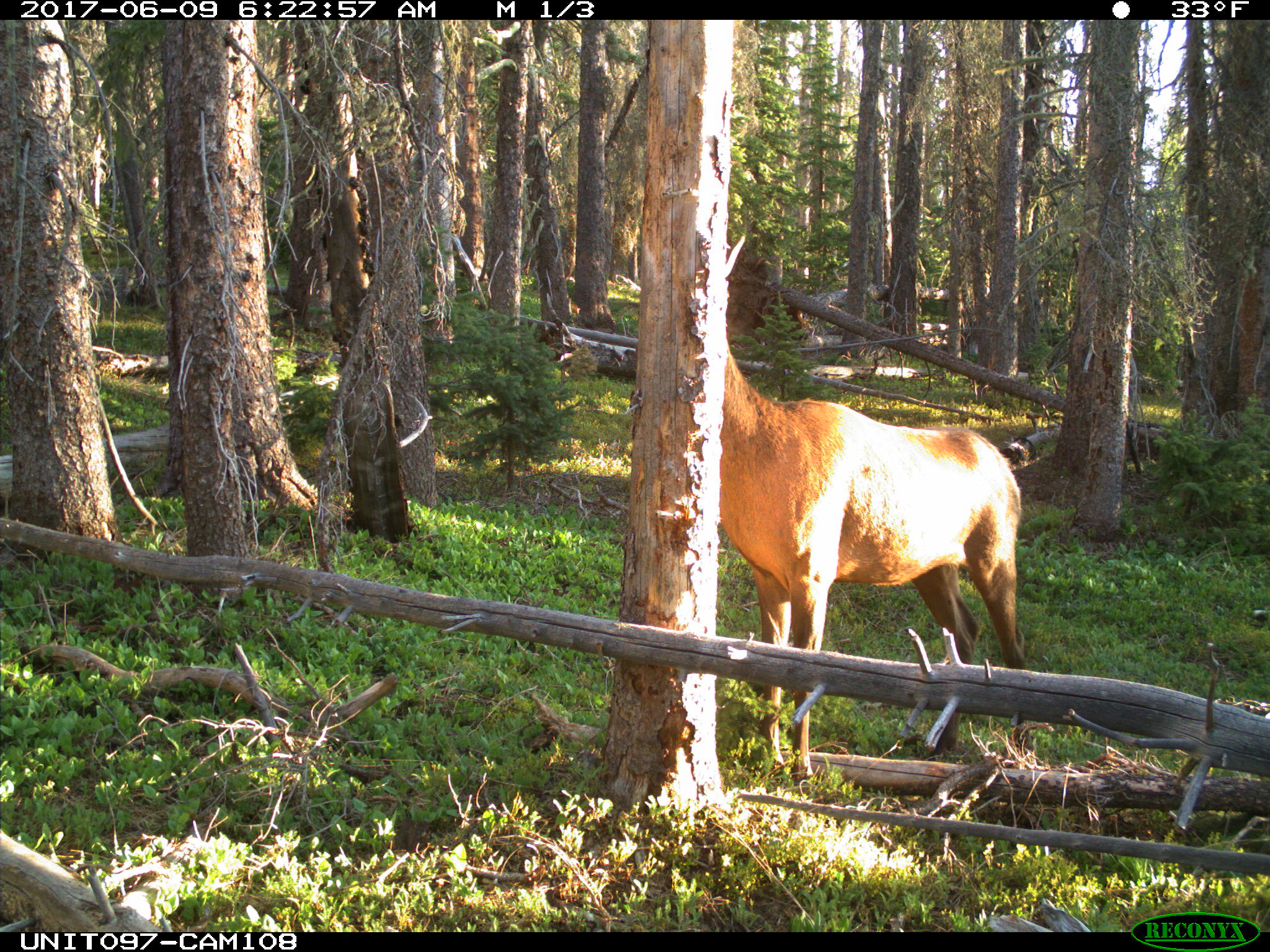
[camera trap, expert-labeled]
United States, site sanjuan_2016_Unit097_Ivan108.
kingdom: Animalia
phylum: Chordata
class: Mammalia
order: Artiodactyla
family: Cervidae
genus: Cervus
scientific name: Cervus elaphus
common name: red deer